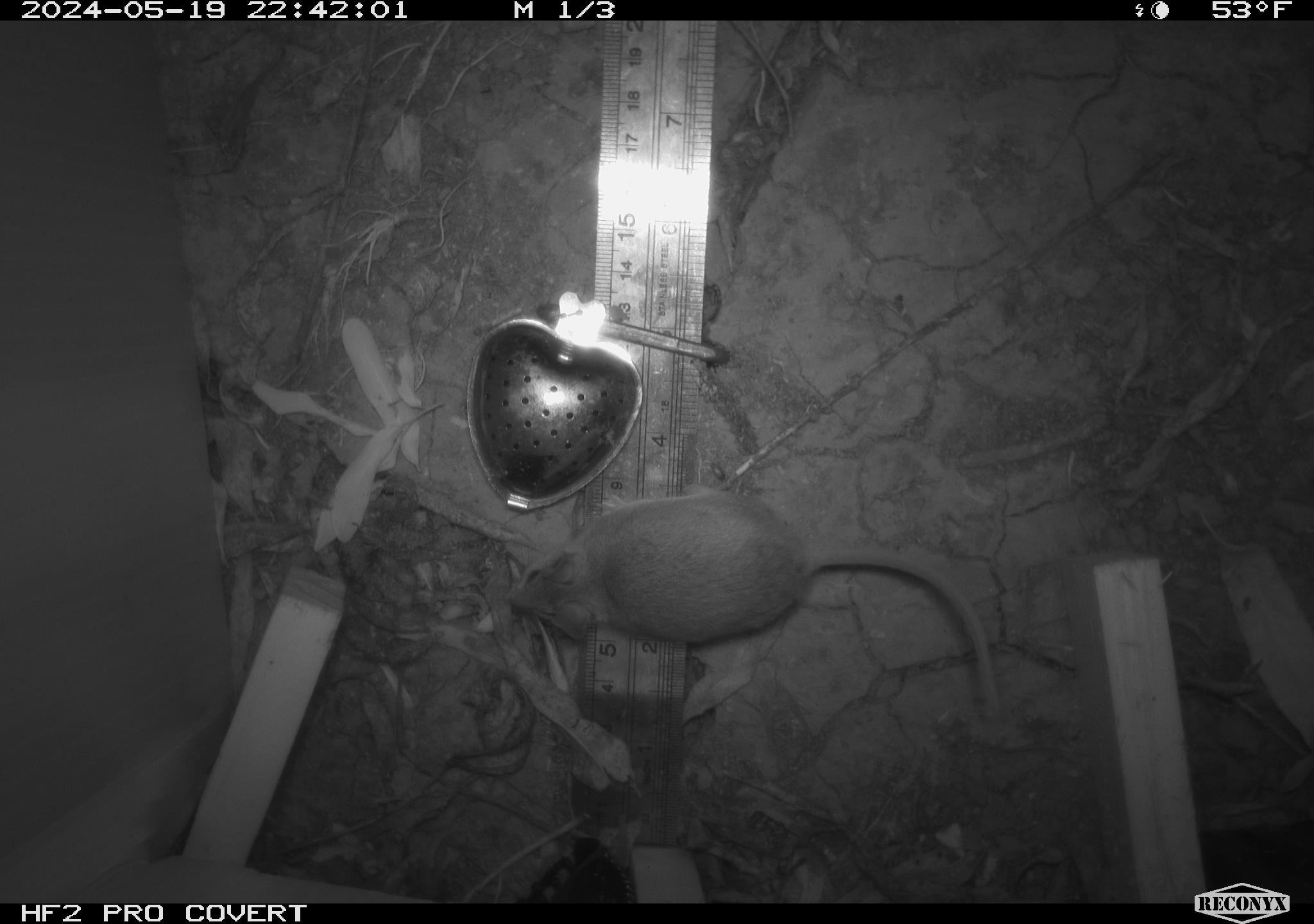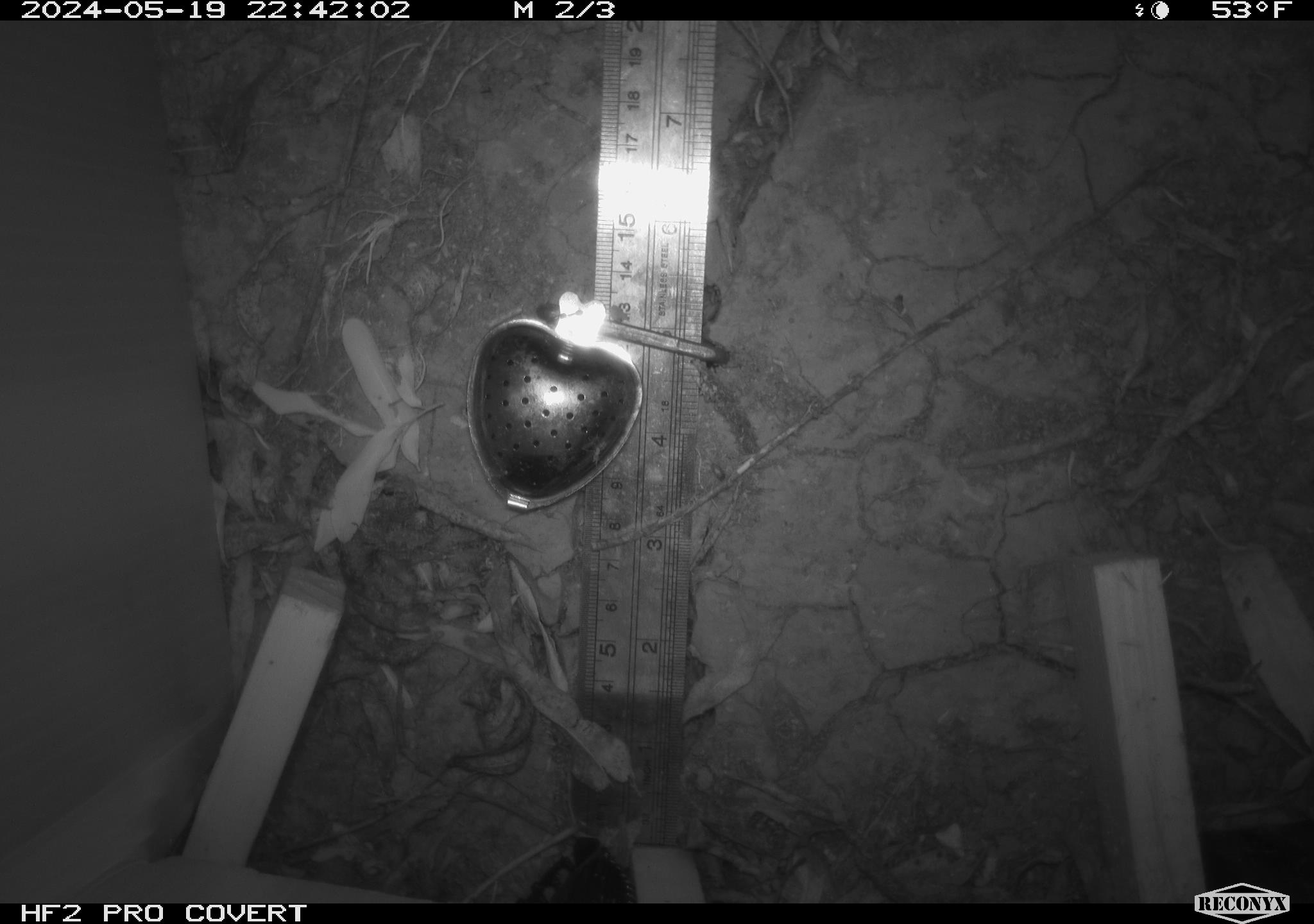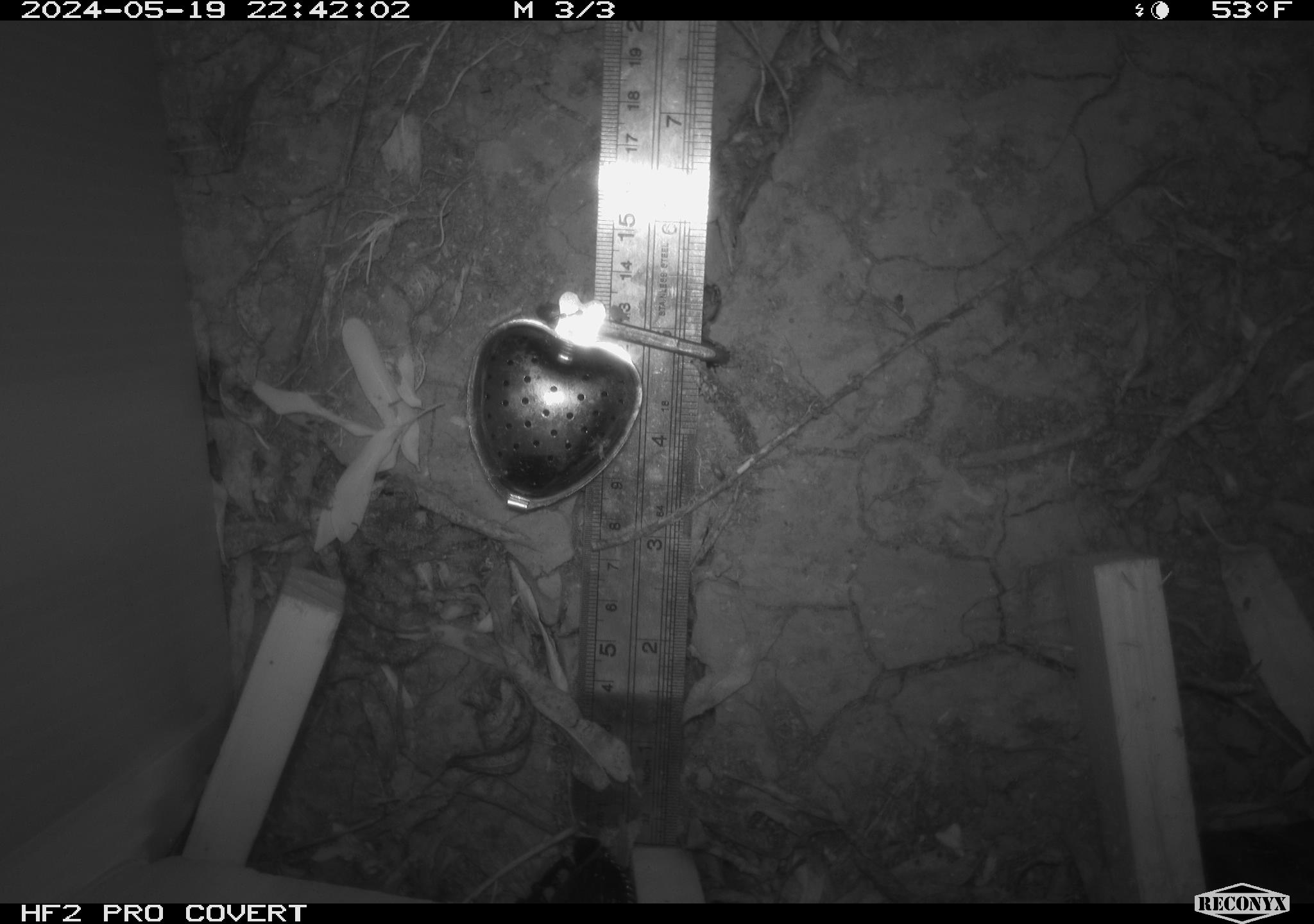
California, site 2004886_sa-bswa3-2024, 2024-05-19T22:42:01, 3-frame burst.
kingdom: Animalia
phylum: Chordata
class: Mammalia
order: Rodentia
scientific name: Rodentia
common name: mouse species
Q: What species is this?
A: Mouse species (Rodentia).